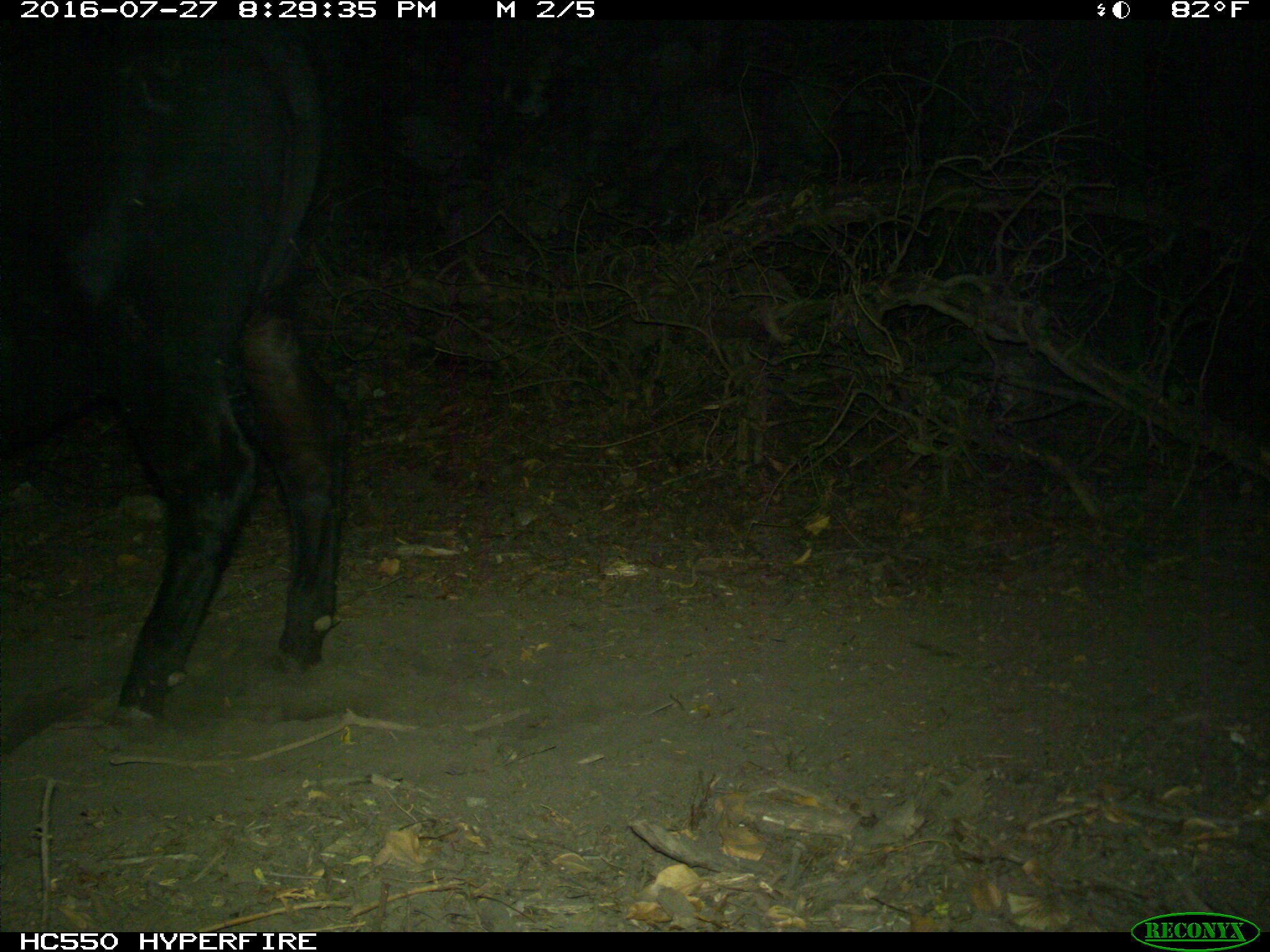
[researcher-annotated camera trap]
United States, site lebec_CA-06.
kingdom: Animalia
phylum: Chordata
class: Mammalia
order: Artiodactyla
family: Bovidae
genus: Bos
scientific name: Bos taurus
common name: domestic cow